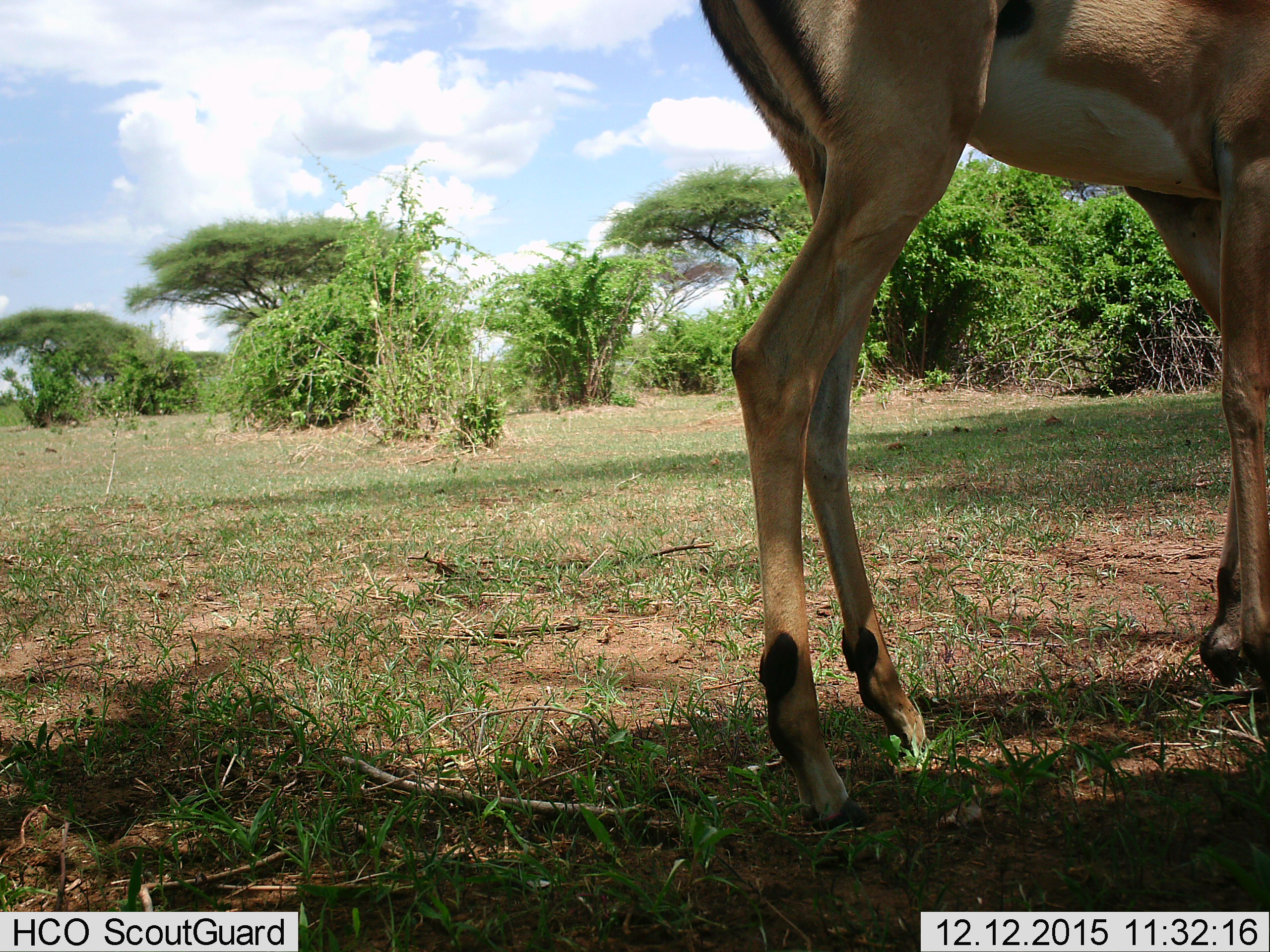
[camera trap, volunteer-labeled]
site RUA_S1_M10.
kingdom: Animalia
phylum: Chordata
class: Mammalia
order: Artiodactyla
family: Bovidae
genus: Aepyceros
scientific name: Aepyceros melampus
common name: impala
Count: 1.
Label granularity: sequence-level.